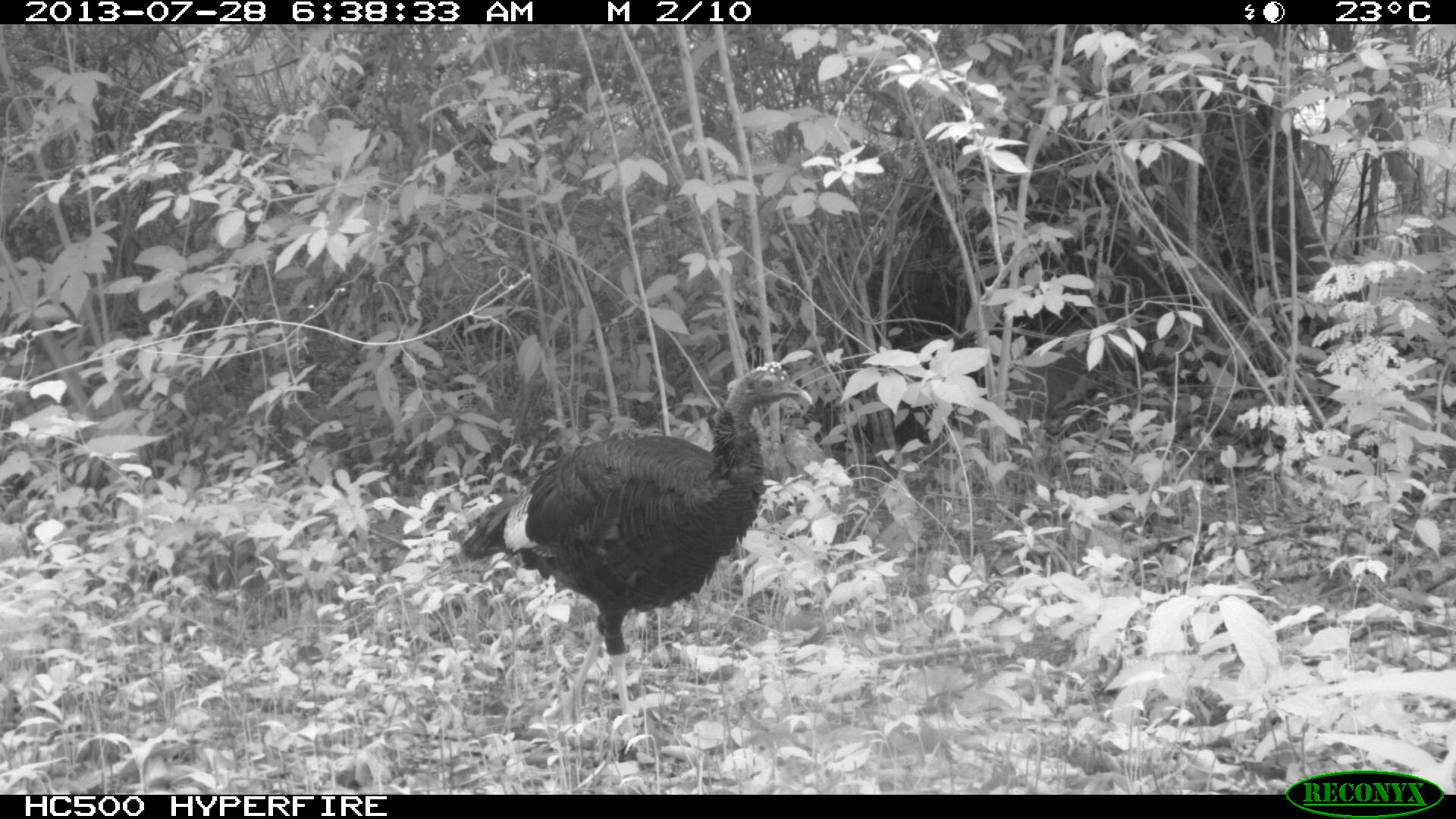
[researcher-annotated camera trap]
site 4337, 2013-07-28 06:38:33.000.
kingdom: Animalia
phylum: Chordata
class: Aves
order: Galliformes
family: Phasianidae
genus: Meleagris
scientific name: Meleagris ocellata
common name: ocellated turkey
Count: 1.